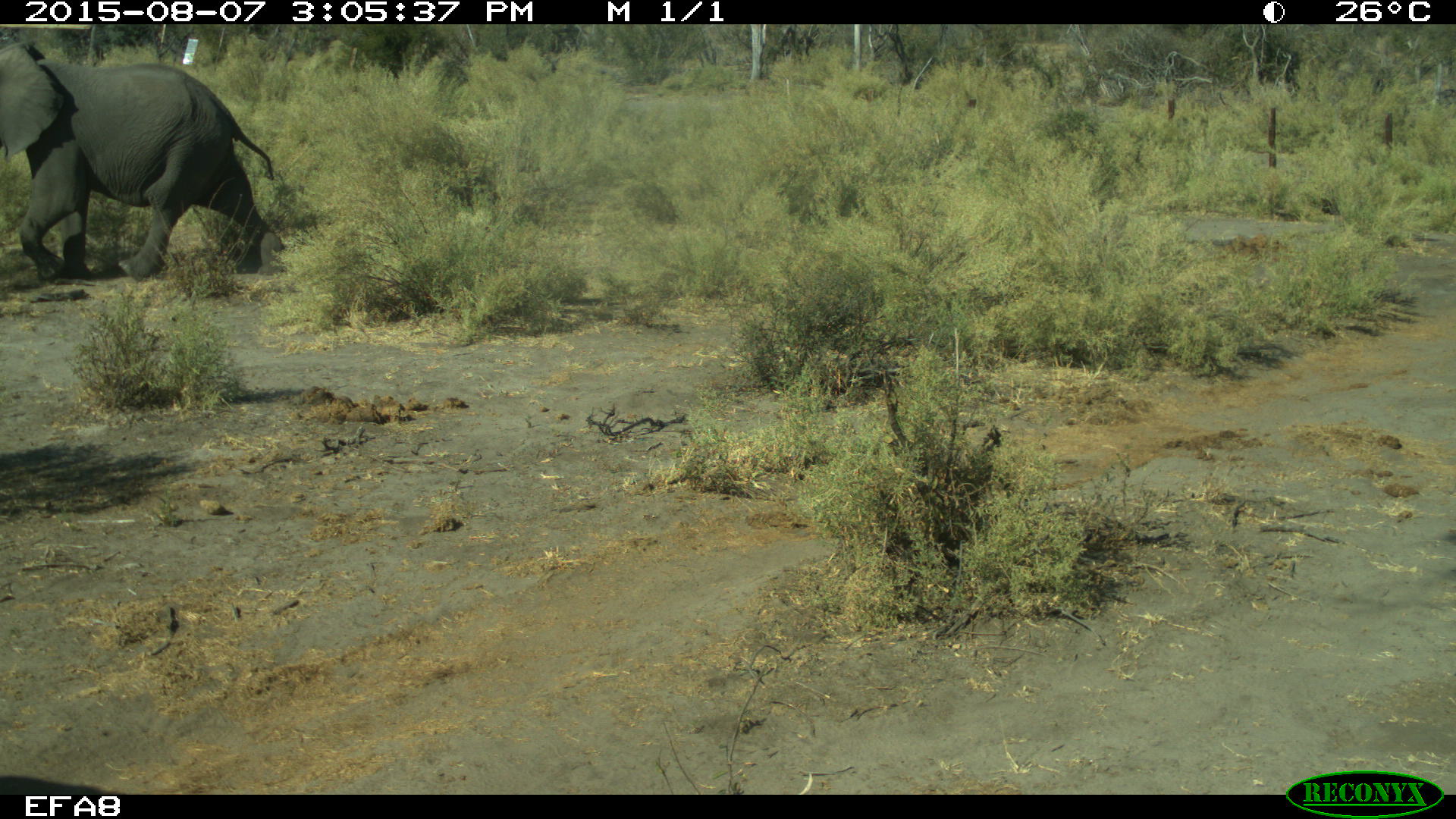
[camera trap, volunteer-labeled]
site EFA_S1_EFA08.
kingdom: Animalia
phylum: Chordata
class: Mammalia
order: Proboscidea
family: Elephantidae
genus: Loxodonta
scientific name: Loxodonta africana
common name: african bush elephant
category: elephant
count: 1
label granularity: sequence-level